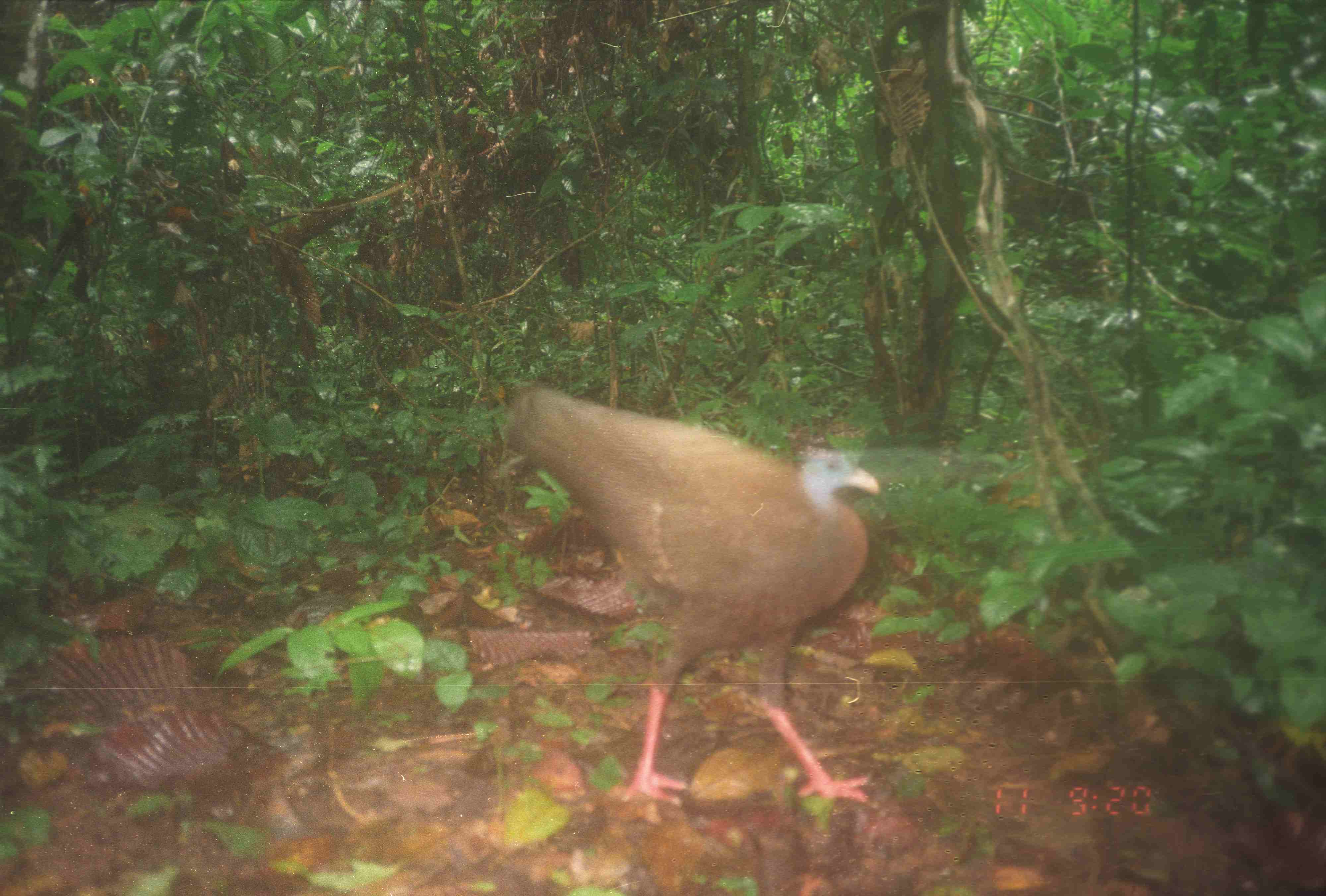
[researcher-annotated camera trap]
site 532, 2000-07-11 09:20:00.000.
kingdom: Animalia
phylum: Chordata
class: Aves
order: Galliformes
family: Phasianidae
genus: Argusianus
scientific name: Argusianus argus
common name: great argus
Argusianus argus (great argus), count 1.